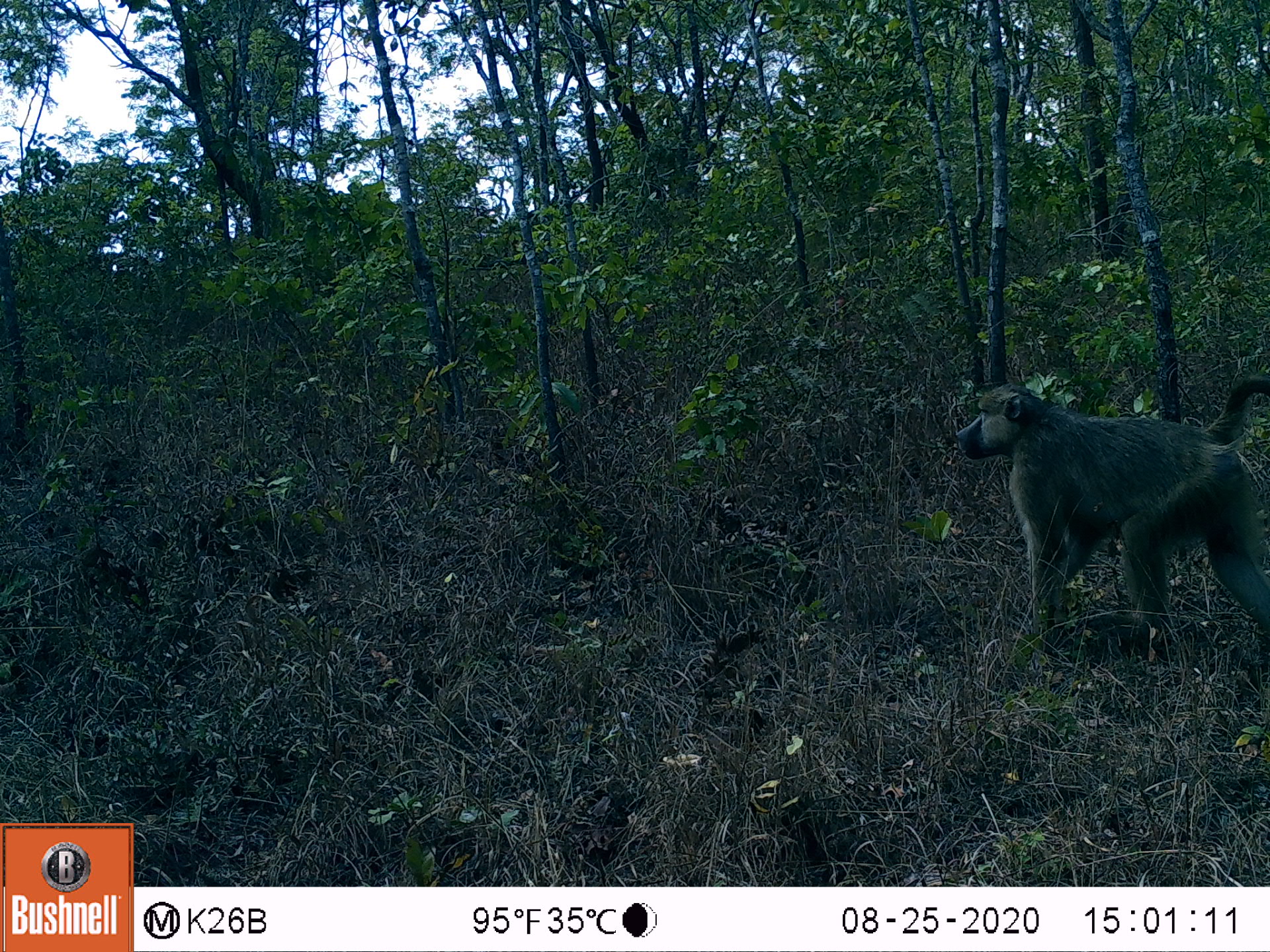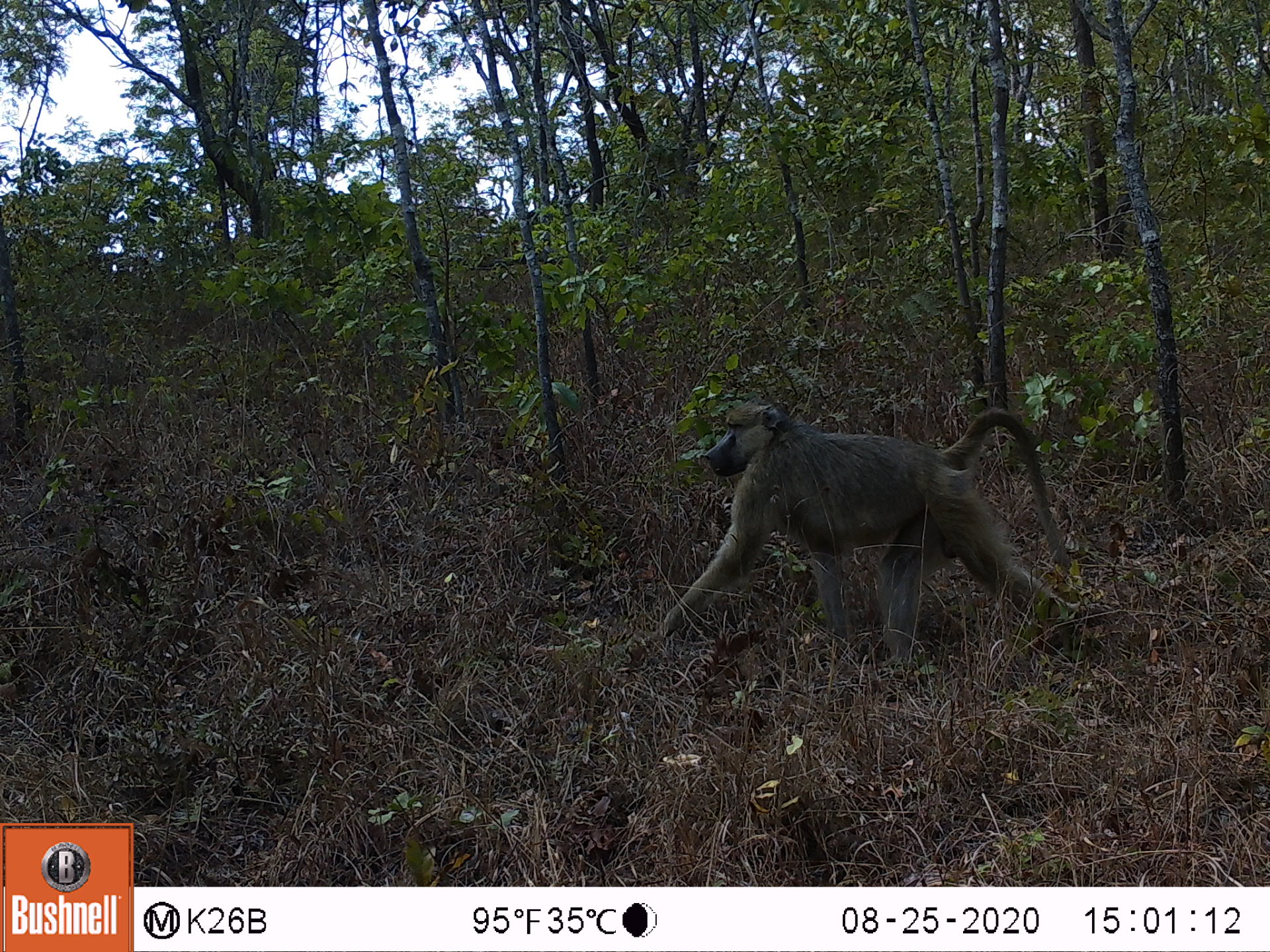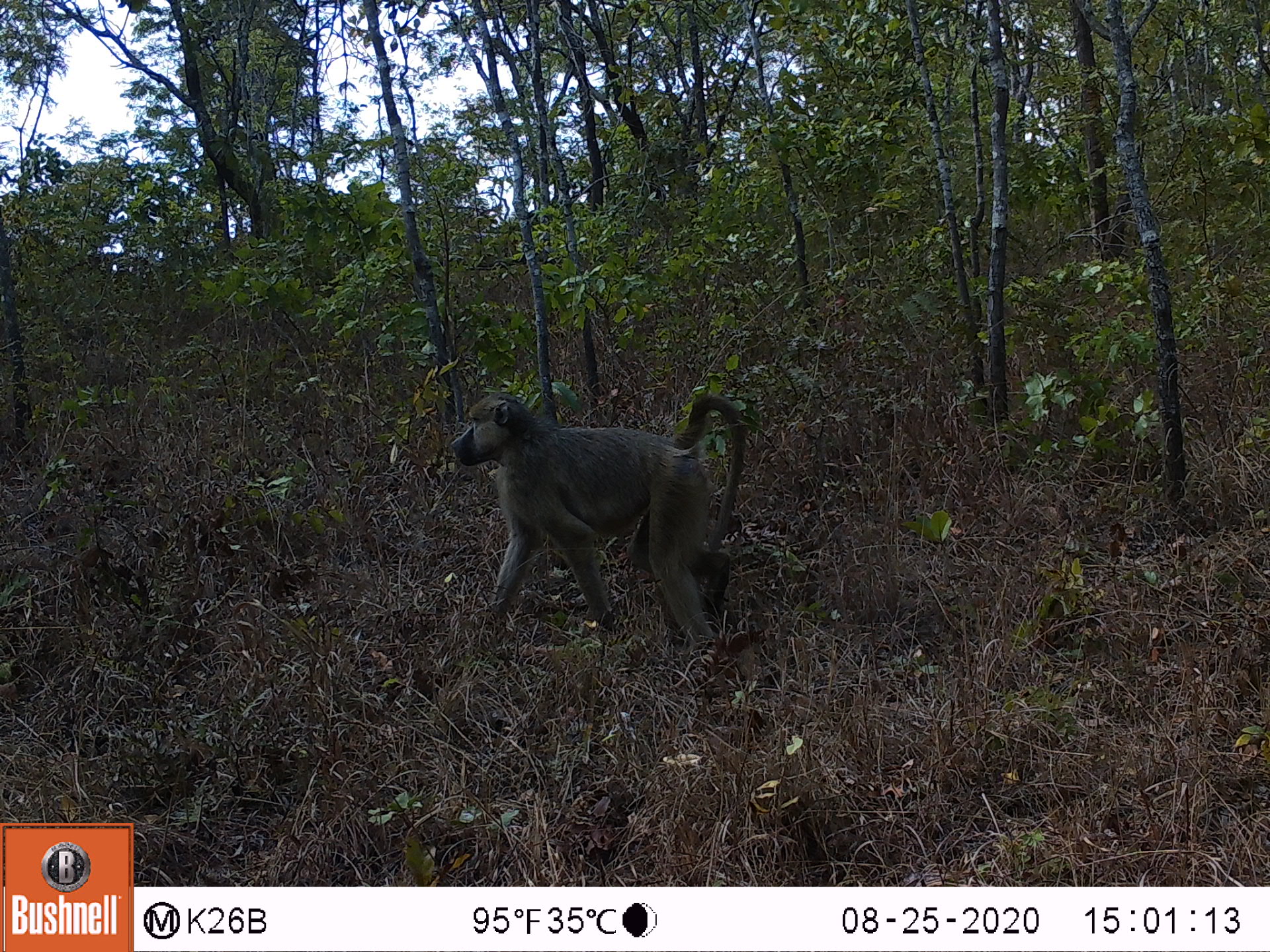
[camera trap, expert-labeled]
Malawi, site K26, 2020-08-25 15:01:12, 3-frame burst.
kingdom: Animalia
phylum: Chordata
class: Mammalia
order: Primates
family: Cercopithecidae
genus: Papio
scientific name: Papio cynocephalus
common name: yellow baboon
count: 1